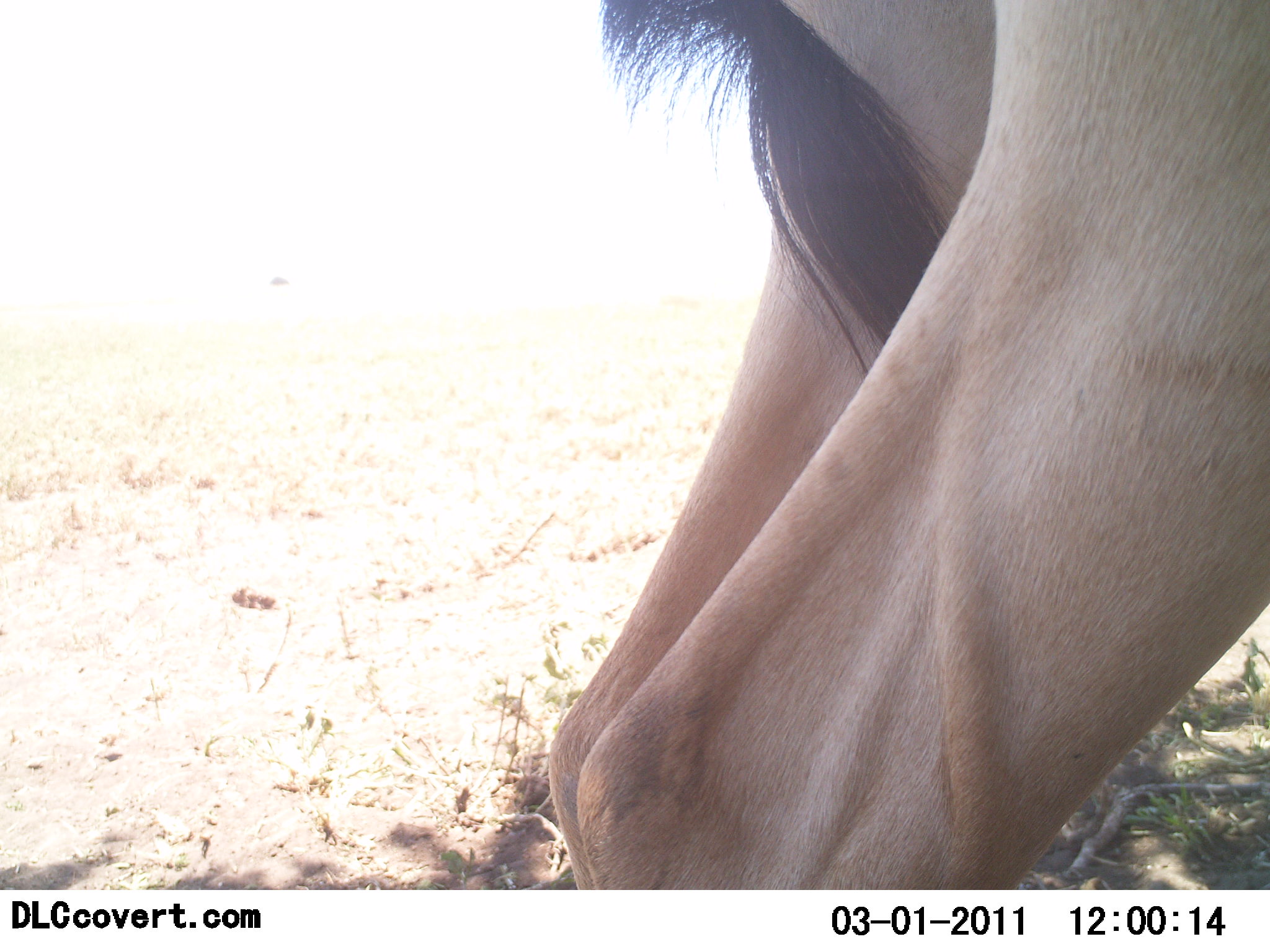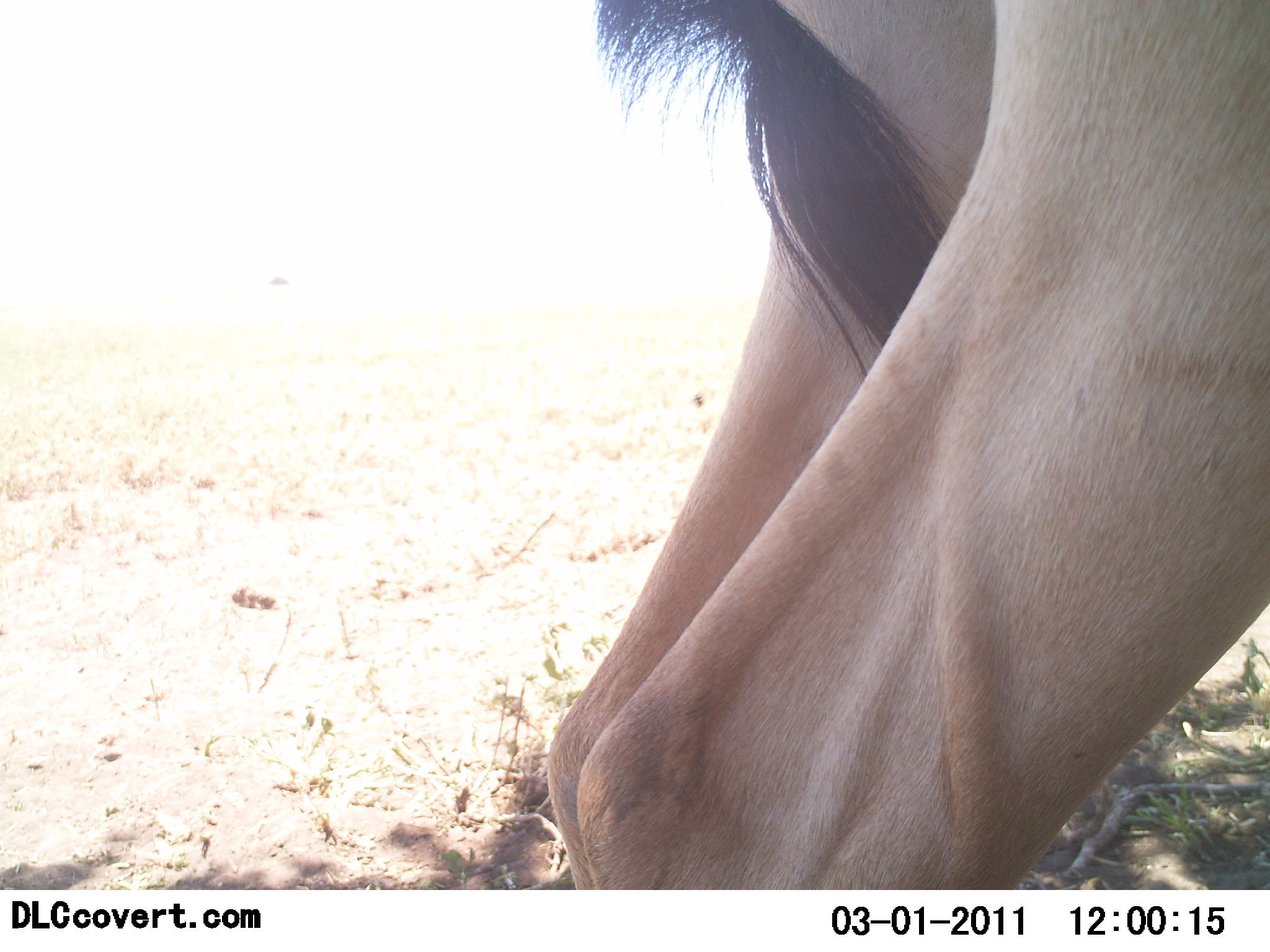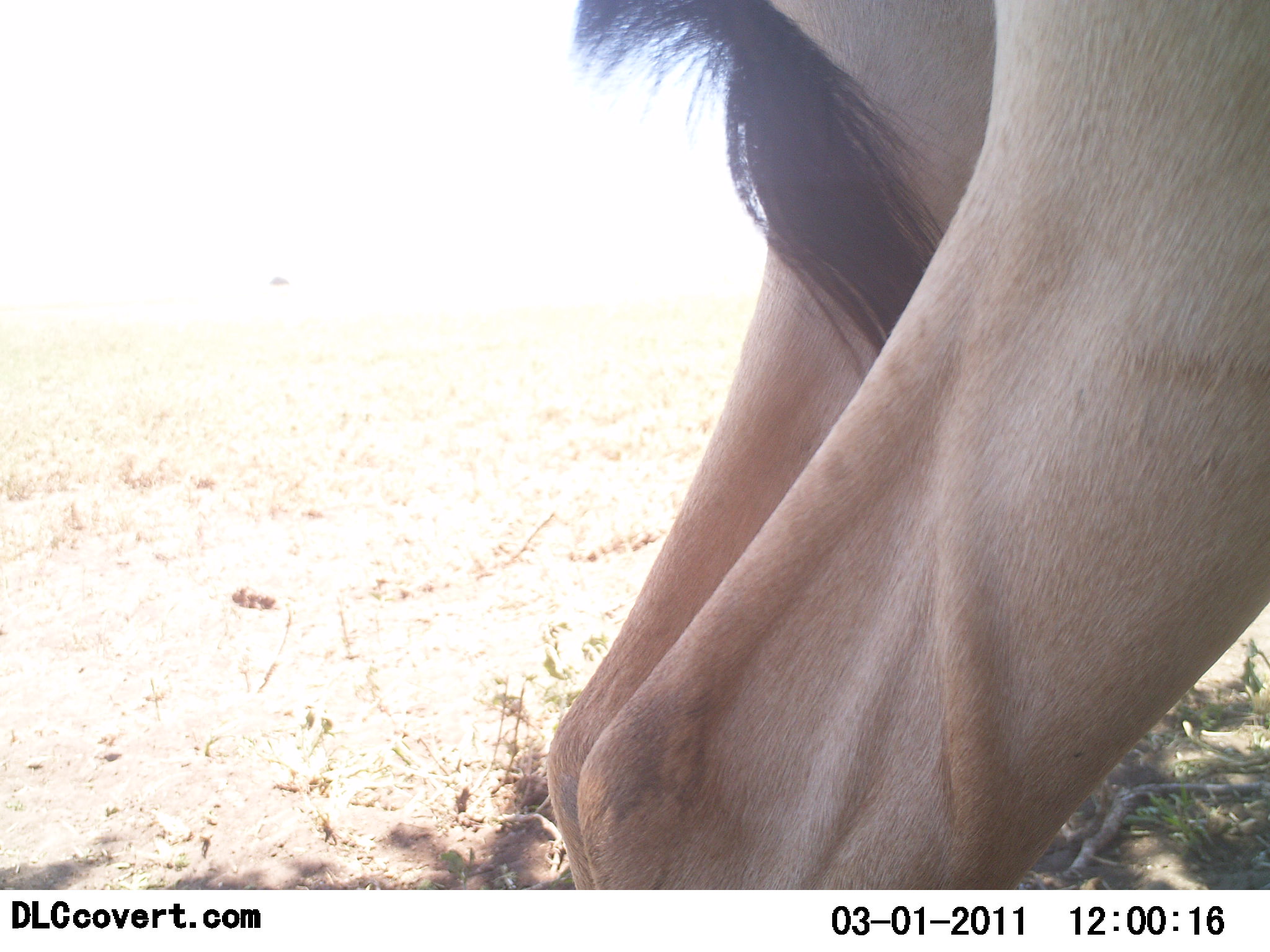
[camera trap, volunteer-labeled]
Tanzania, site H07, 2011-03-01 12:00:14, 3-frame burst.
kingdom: Animalia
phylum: Chordata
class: Mammalia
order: Artiodactyla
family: Bovidae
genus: Alcelaphus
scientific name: Alcelaphus buselaphus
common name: hartebeest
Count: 1.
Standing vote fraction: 100%.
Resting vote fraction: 9%.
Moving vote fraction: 0%.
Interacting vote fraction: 0%.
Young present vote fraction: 0%.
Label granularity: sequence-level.